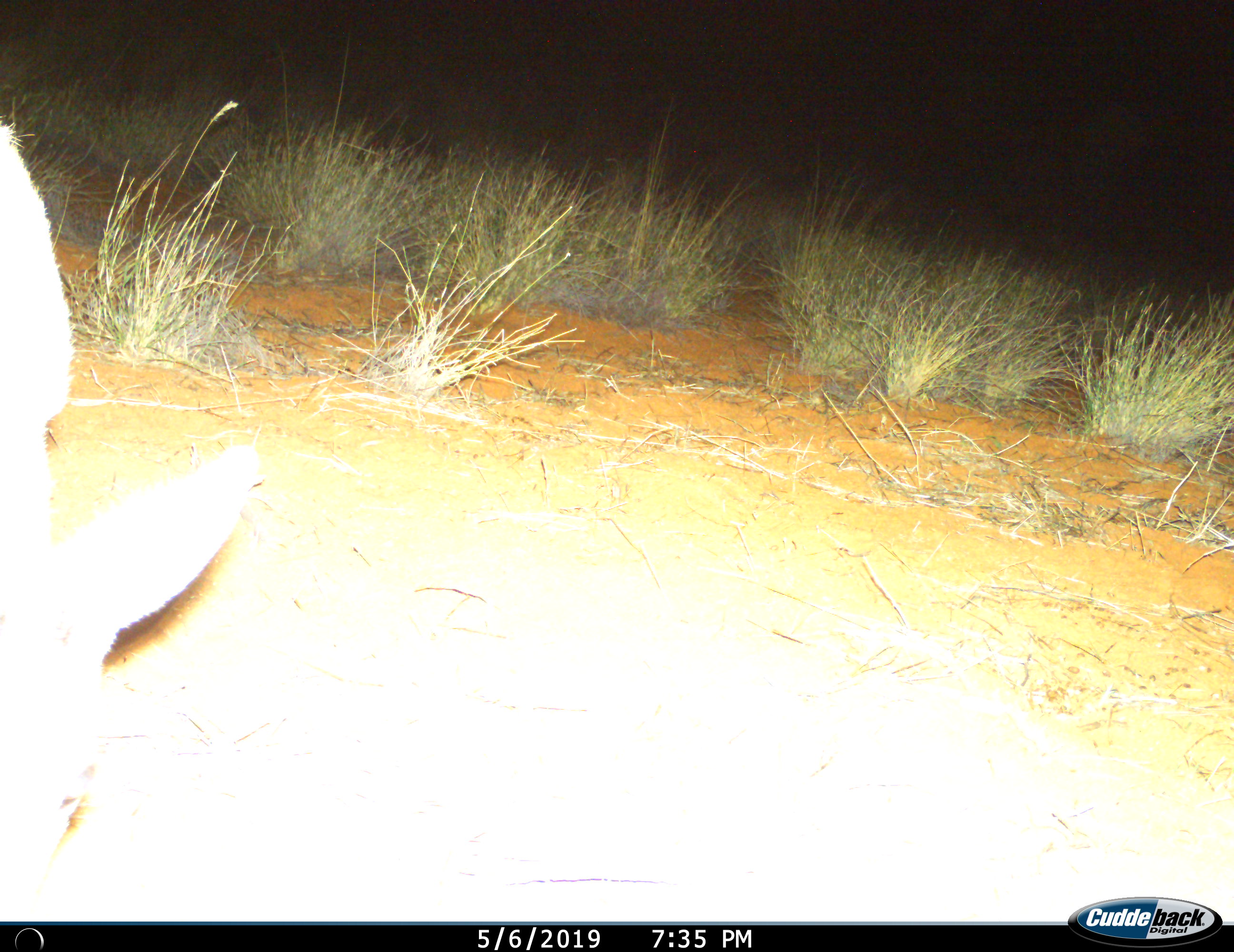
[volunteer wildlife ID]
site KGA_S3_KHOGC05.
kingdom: Animalia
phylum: Chordata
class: Mammalia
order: Artiodactyla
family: Bovidae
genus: Raphicerus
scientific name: Raphicerus campestris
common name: steenbok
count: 1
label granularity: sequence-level